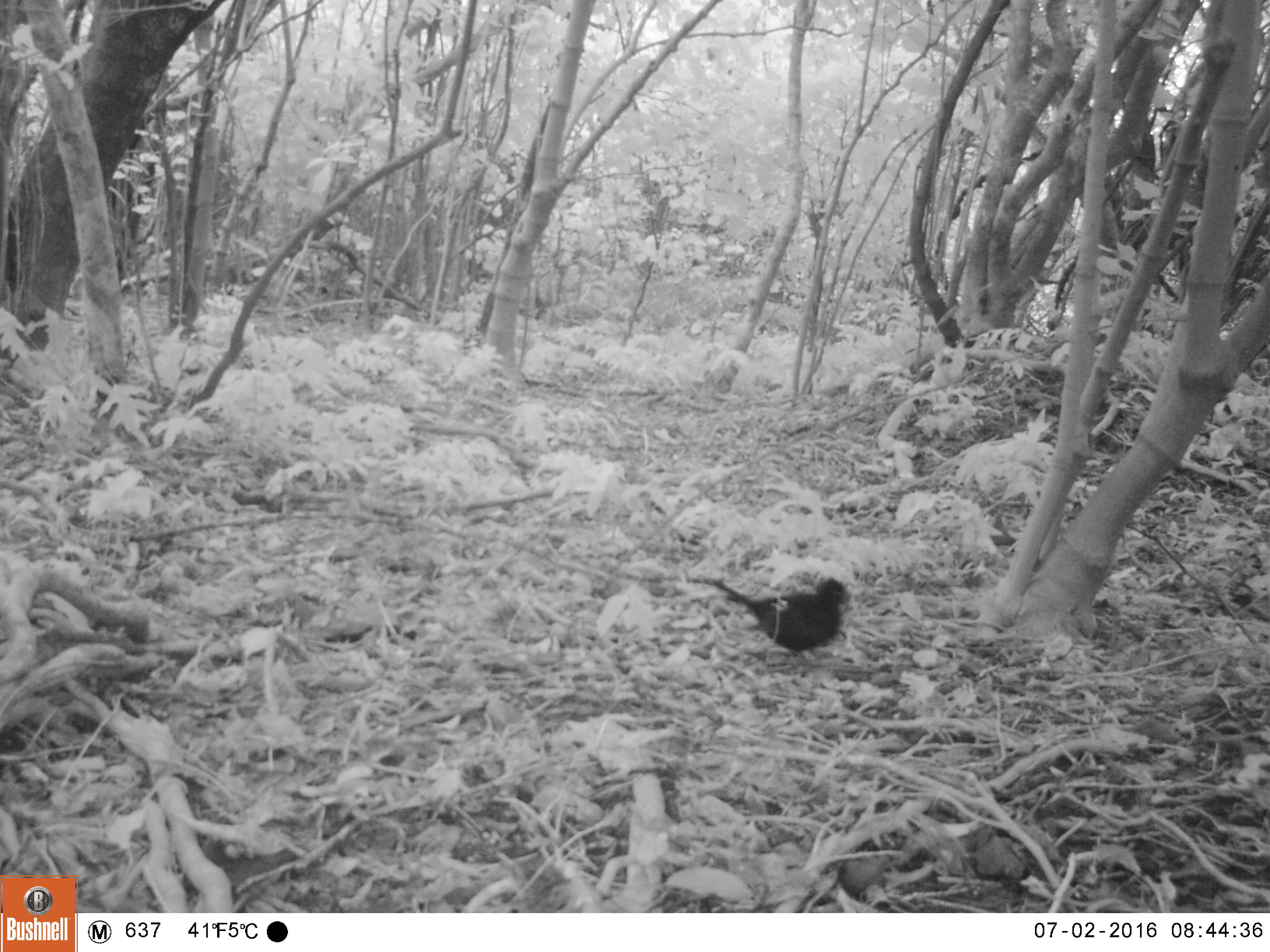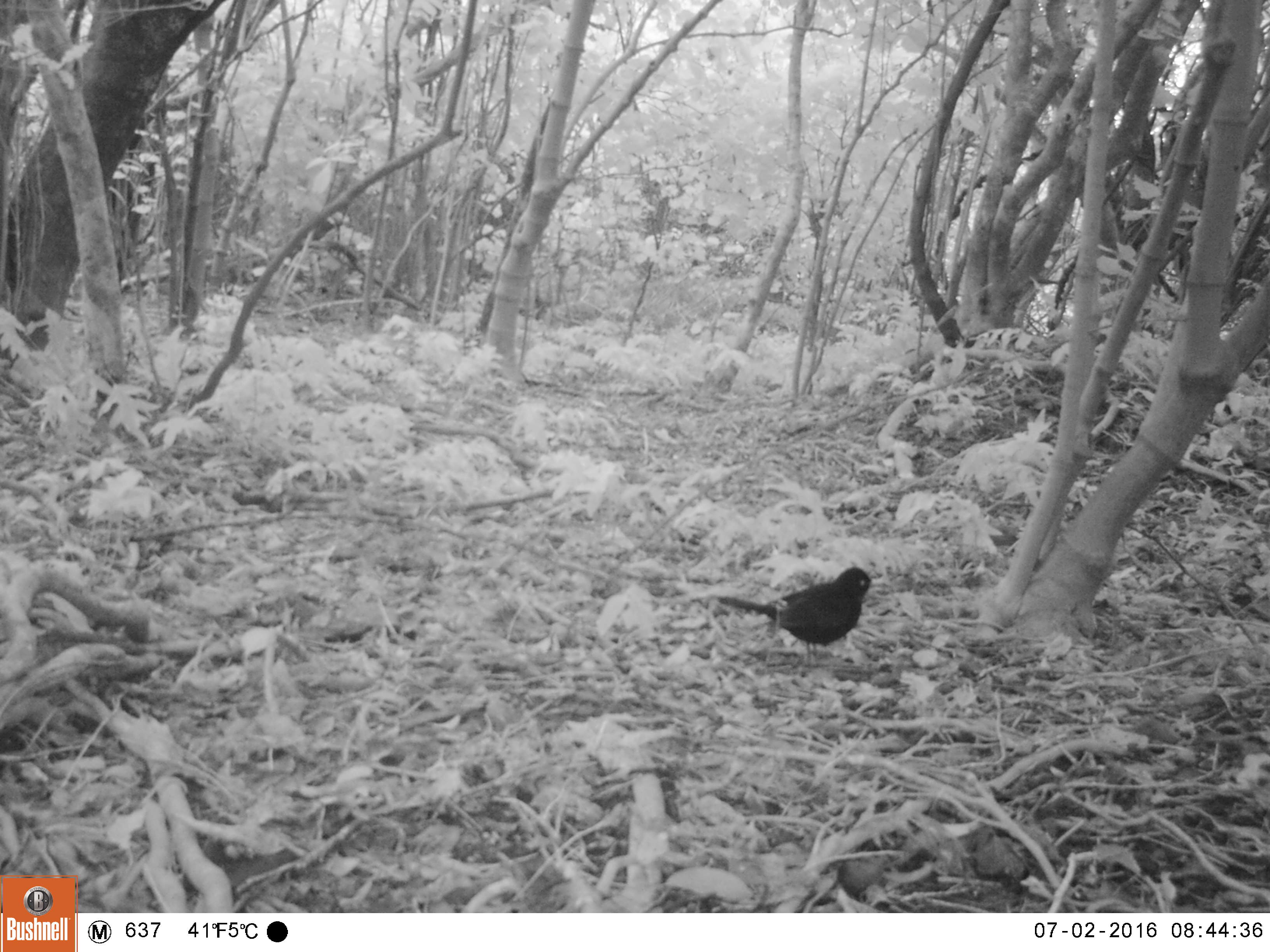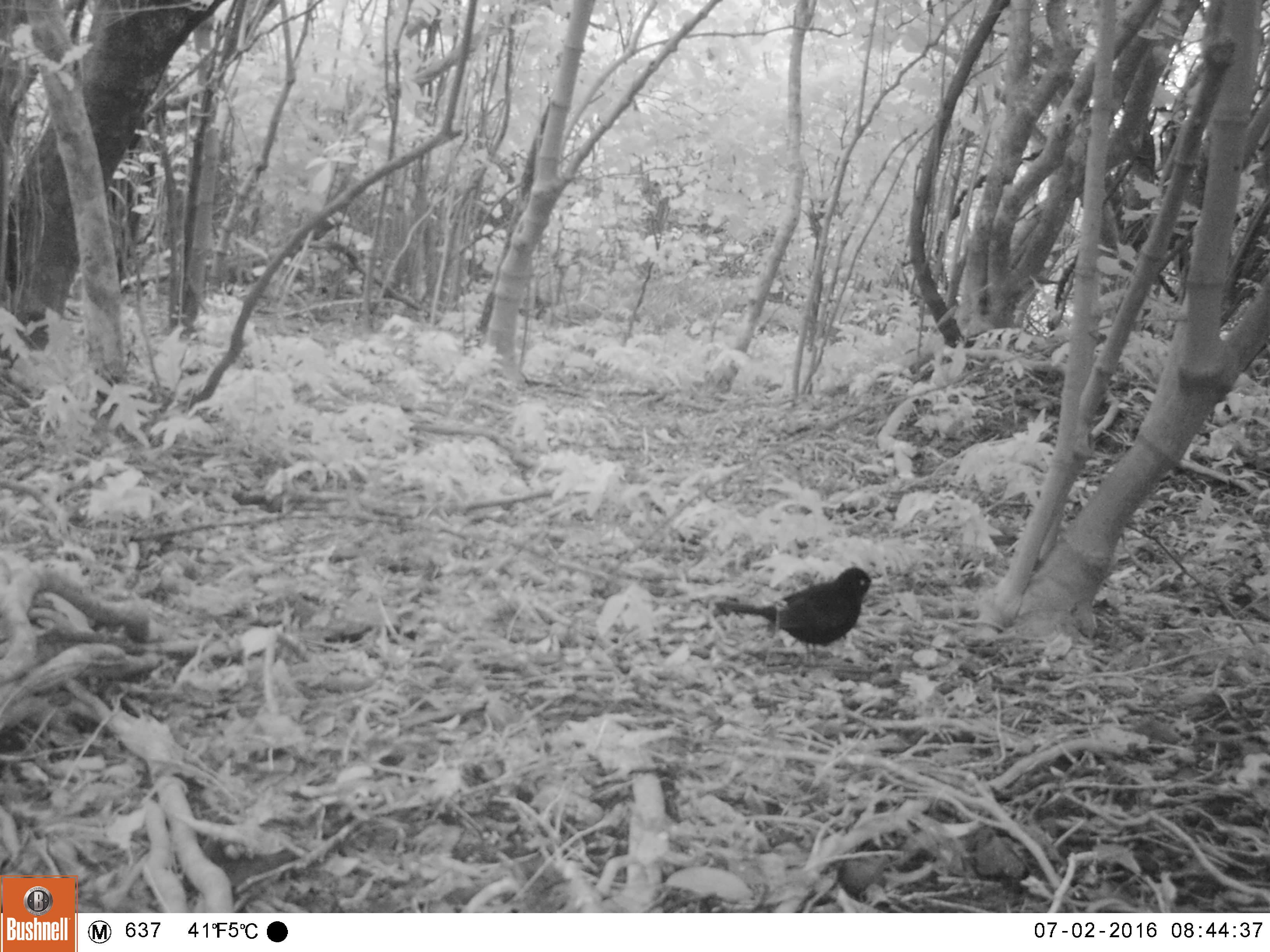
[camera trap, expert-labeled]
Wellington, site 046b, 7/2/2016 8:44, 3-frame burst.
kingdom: Animalia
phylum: Chordata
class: Aves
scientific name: Aves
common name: bird